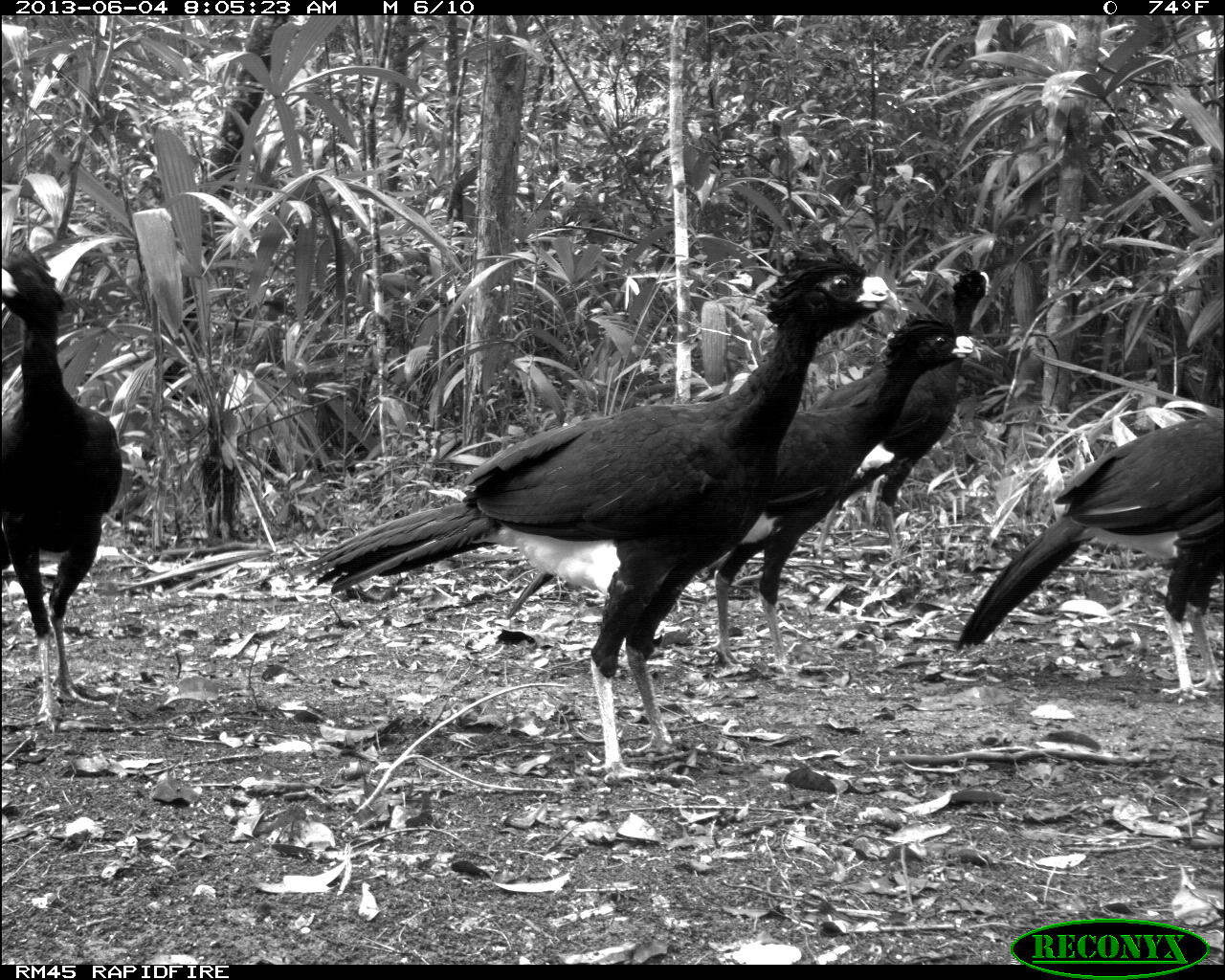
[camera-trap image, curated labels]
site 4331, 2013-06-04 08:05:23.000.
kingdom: Animalia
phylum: Chordata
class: Aves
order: Galliformes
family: Cracidae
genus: Crax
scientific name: Crax rubra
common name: great curassow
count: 5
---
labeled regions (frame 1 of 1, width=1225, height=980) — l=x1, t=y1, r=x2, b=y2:
crax rubra: l=304, t=232, r=902, b=782; l=499, t=309, r=982, b=664; l=953, t=405, r=1225, b=697; l=0, t=252, r=123, b=727; l=810, t=265, r=997, b=557